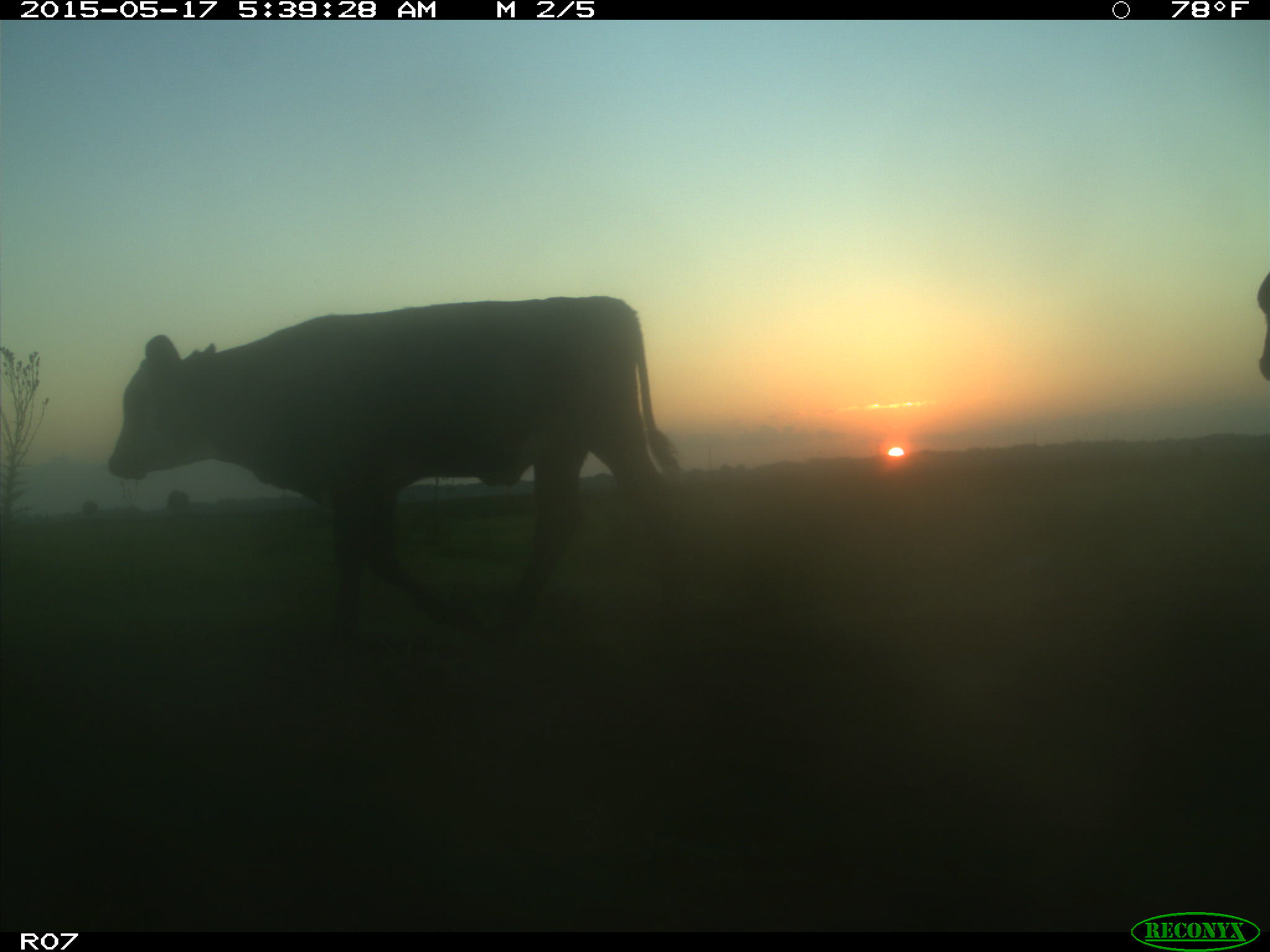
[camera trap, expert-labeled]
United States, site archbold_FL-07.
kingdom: Animalia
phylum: Chordata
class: Mammalia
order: Artiodactyla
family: Bovidae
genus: Bos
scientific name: Bos taurus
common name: domestic cow